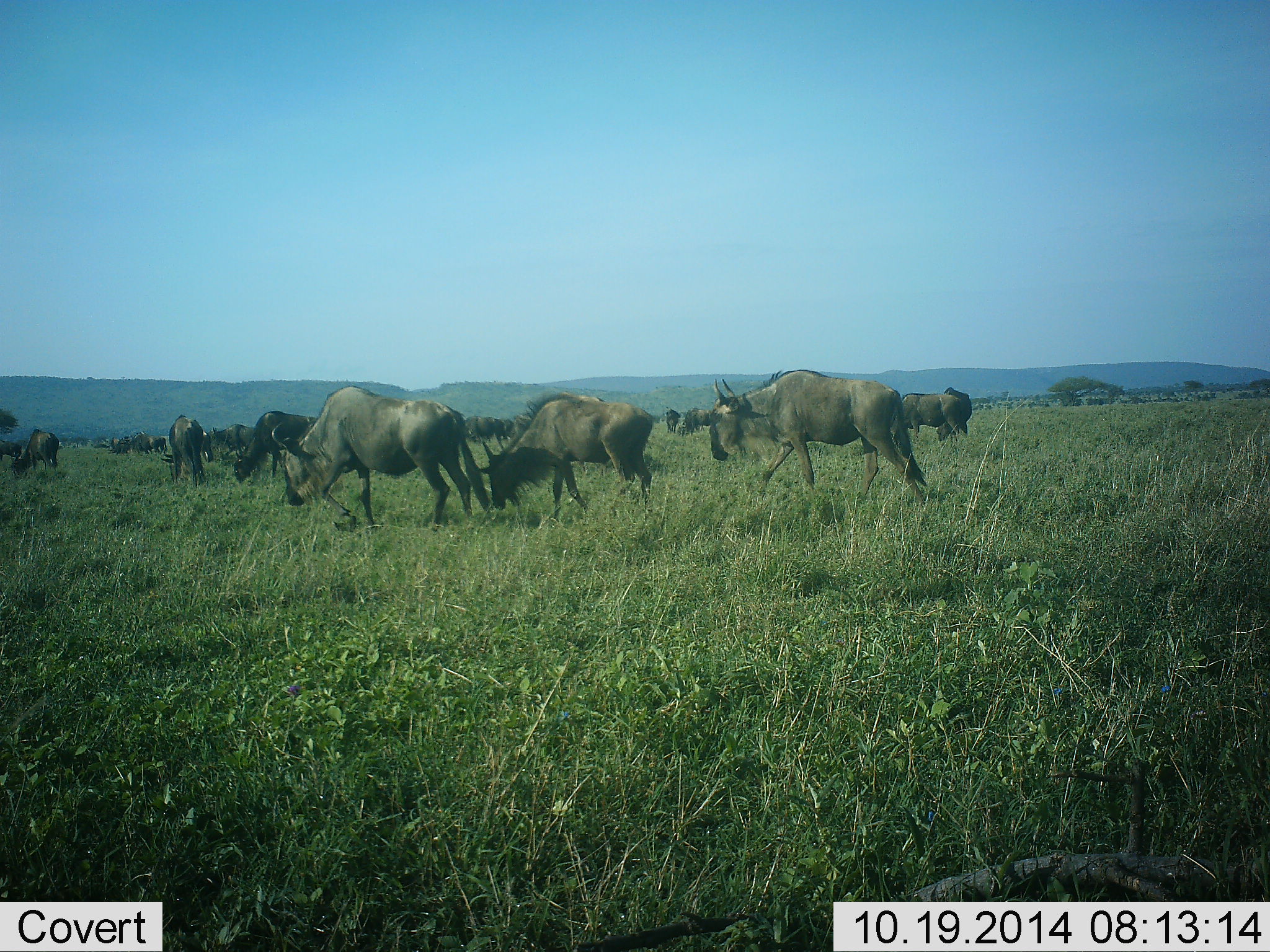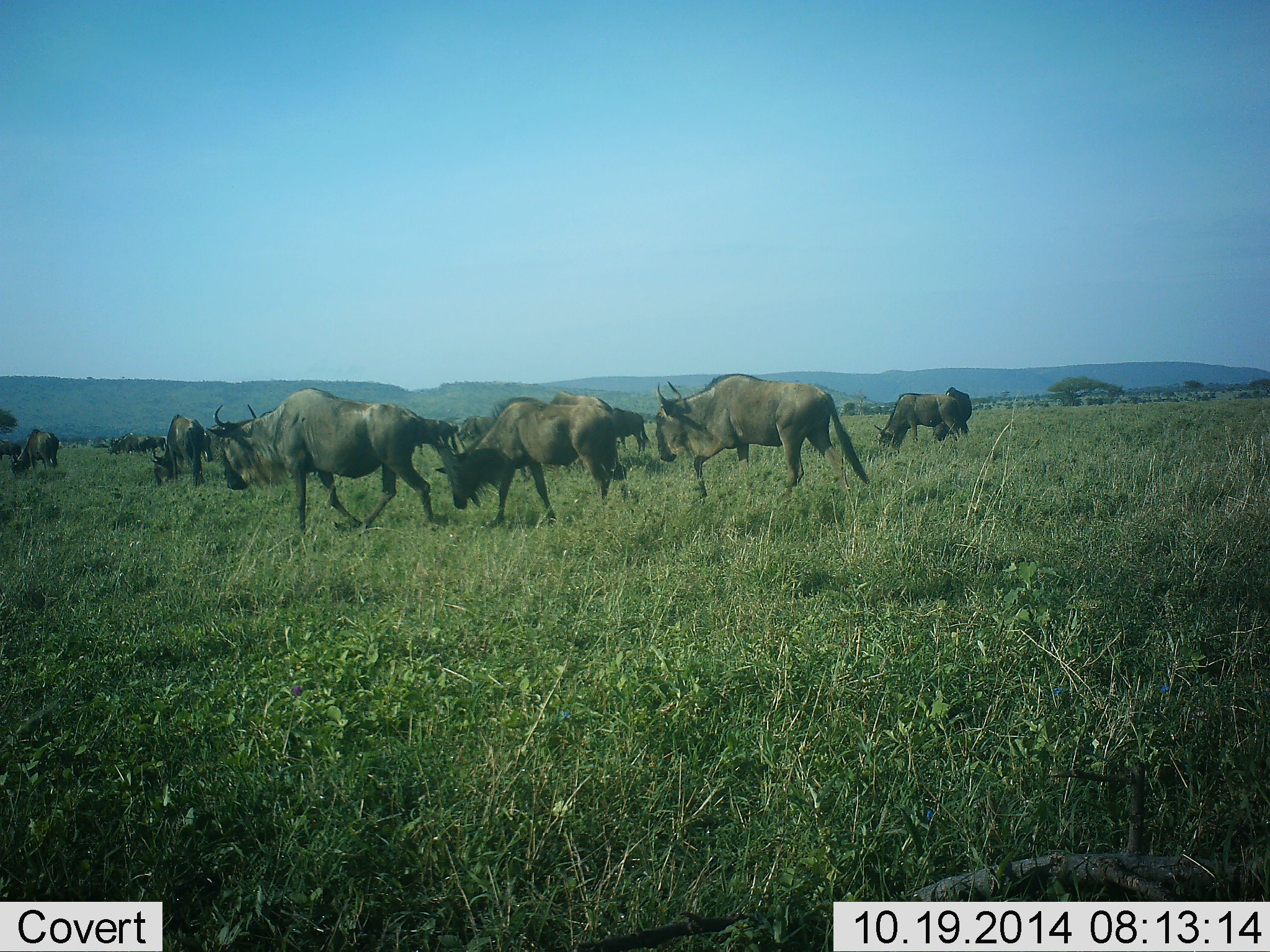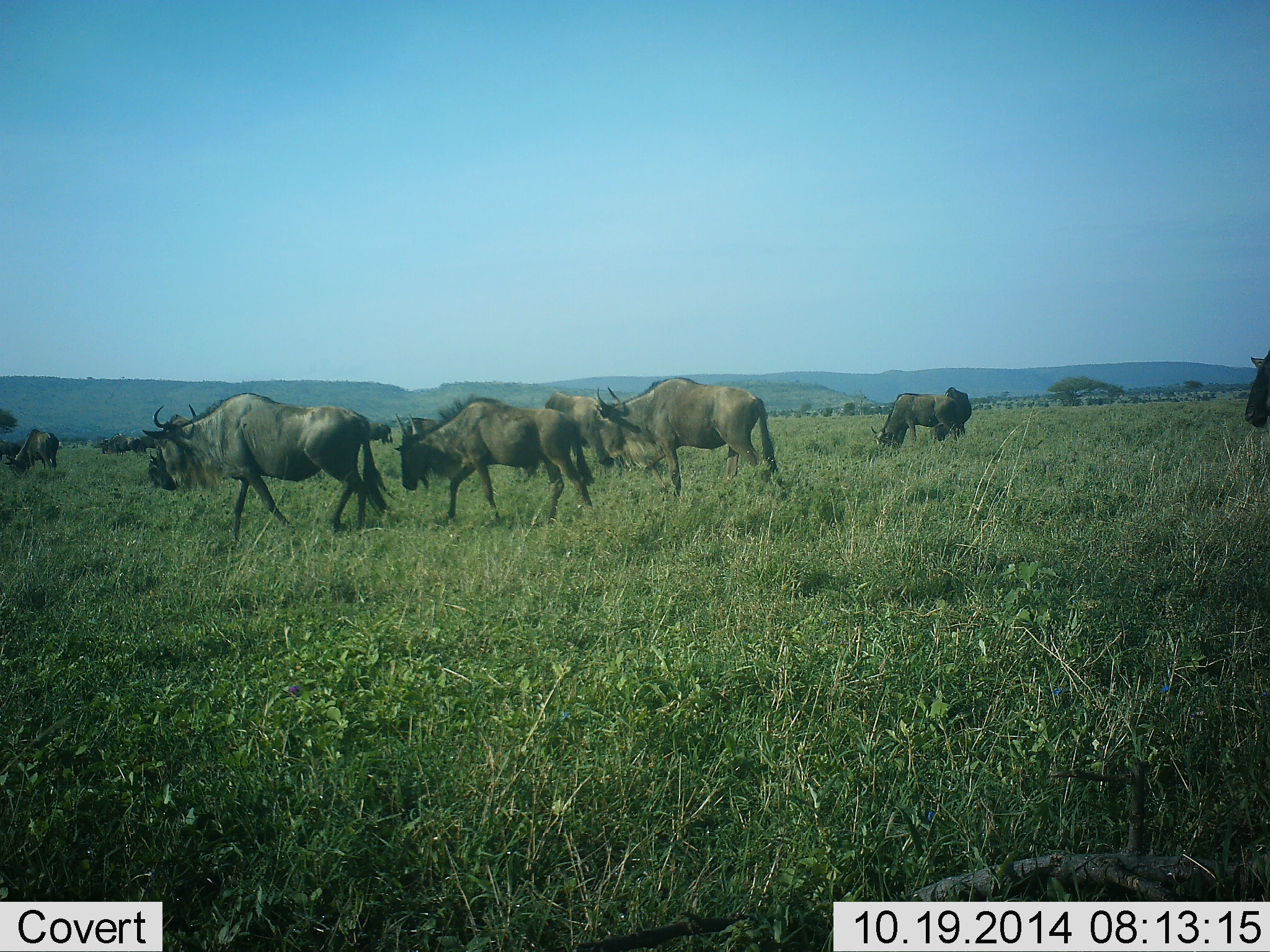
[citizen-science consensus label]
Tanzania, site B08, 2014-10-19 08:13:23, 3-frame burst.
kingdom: Animalia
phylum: Chordata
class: Mammalia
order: Artiodactyla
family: Bovidae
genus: Connochaetes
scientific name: Connochaetes taurinus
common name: blue wildebeest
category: wildebeest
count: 11-50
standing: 30%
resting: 0%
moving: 80%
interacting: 0%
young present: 0%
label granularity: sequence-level